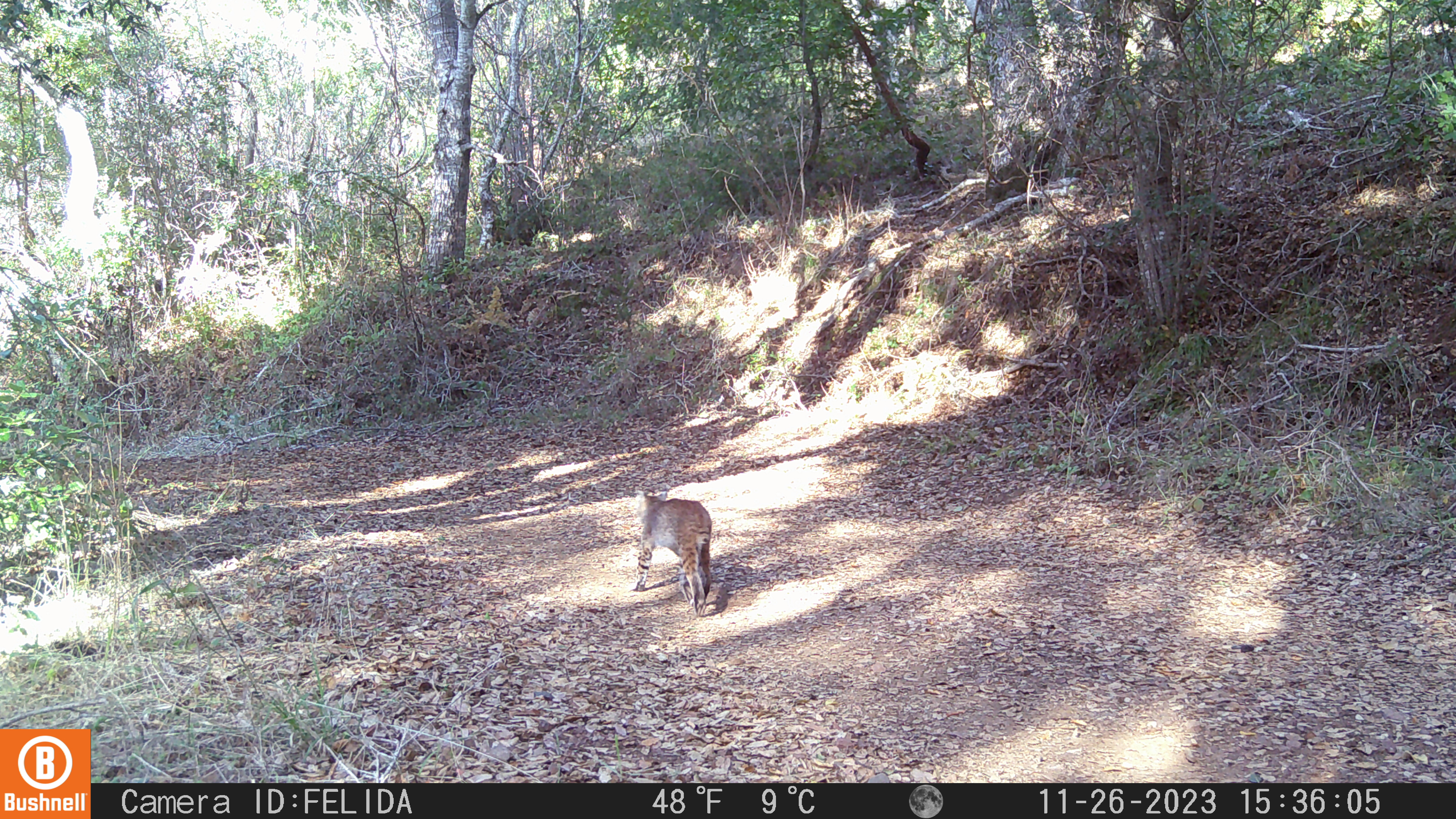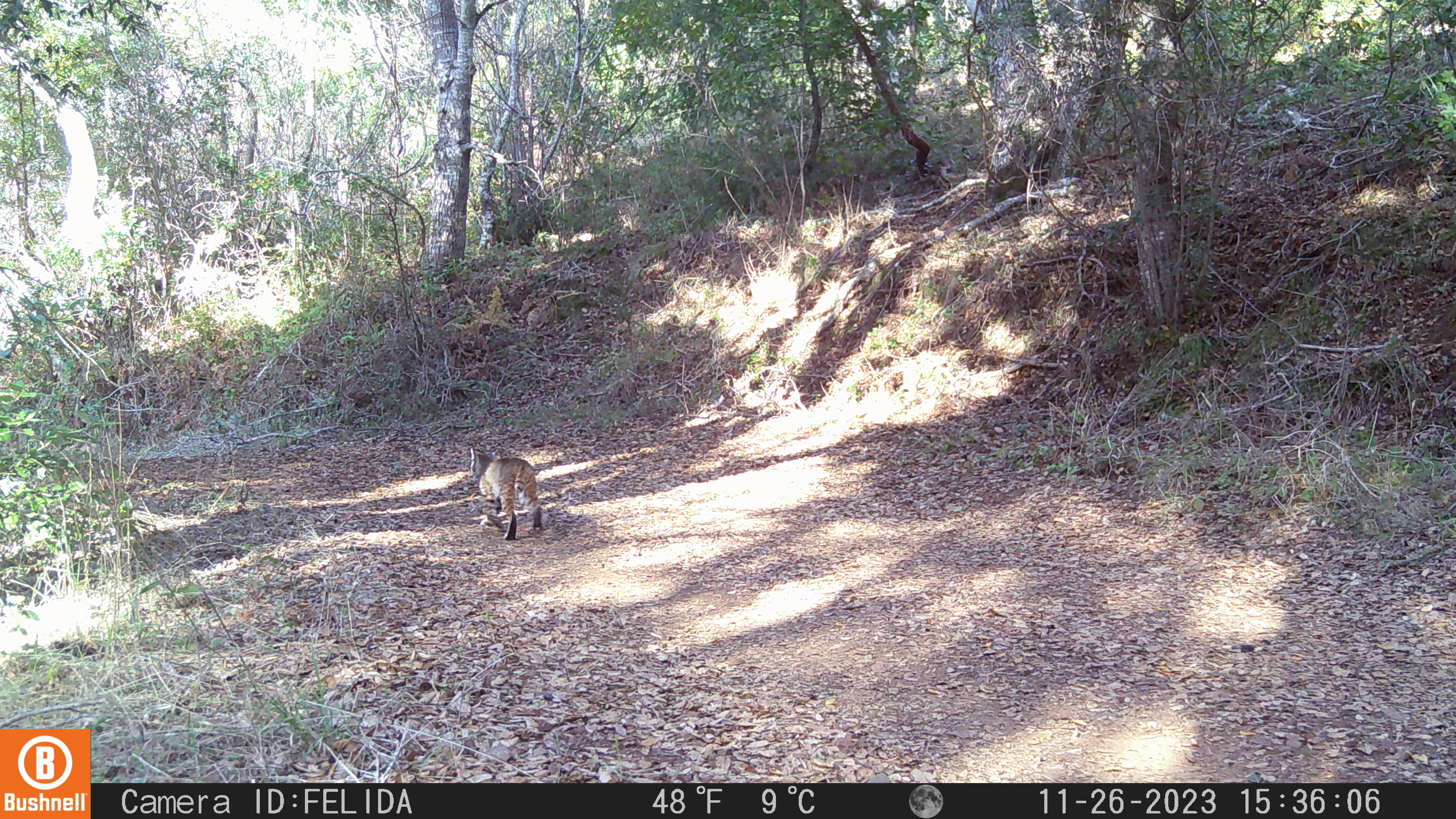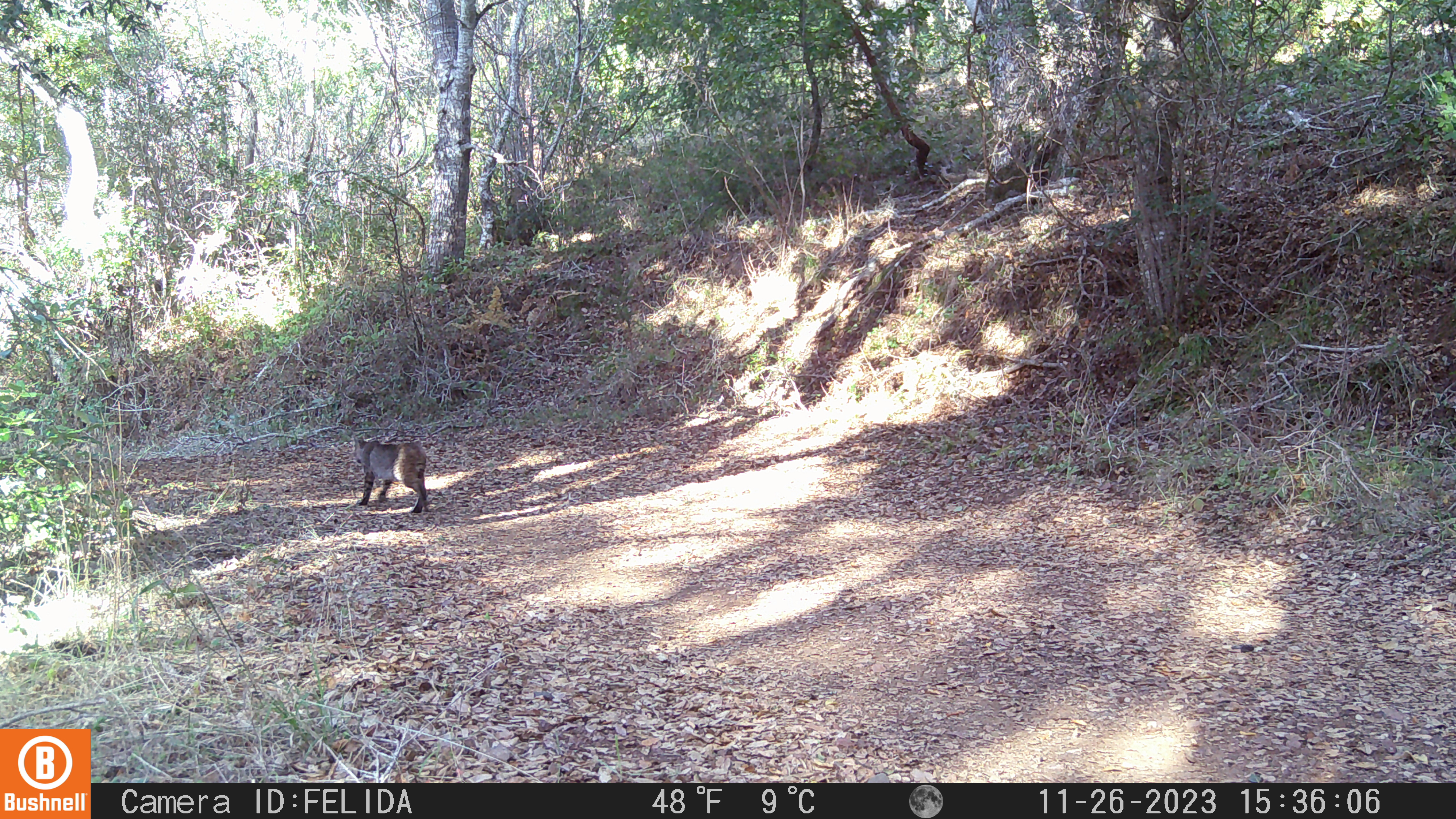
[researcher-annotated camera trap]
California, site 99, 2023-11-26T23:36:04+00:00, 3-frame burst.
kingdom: Animalia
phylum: Chordata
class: Mammalia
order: Carnivora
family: Felidae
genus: Lynx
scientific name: Lynx rufus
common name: bobcat